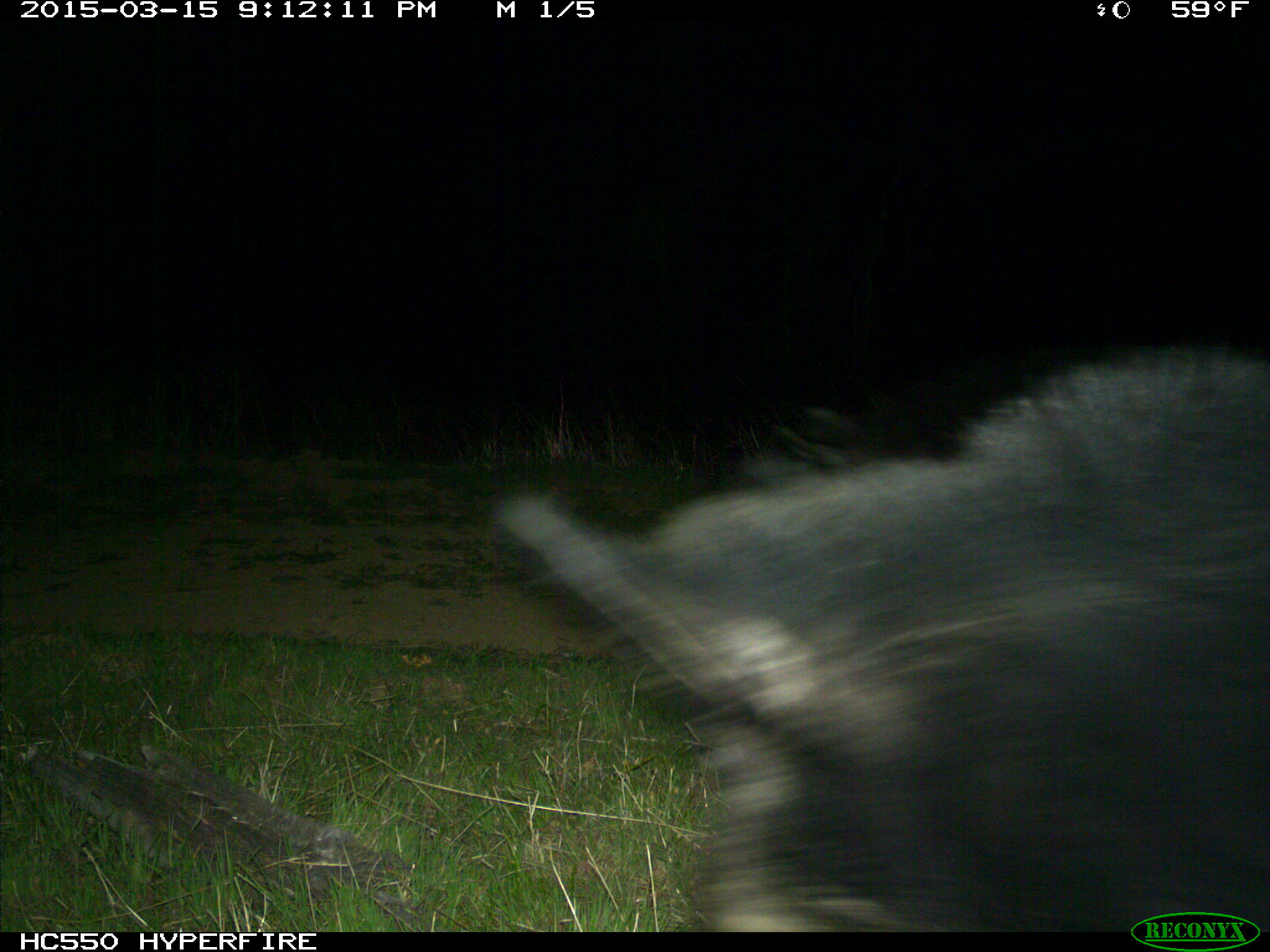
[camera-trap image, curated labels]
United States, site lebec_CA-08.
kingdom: Animalia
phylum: Chordata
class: Mammalia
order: Artiodactyla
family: Suidae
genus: Sus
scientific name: Sus scrofa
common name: wild boar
Sus scrofa (wild boar).